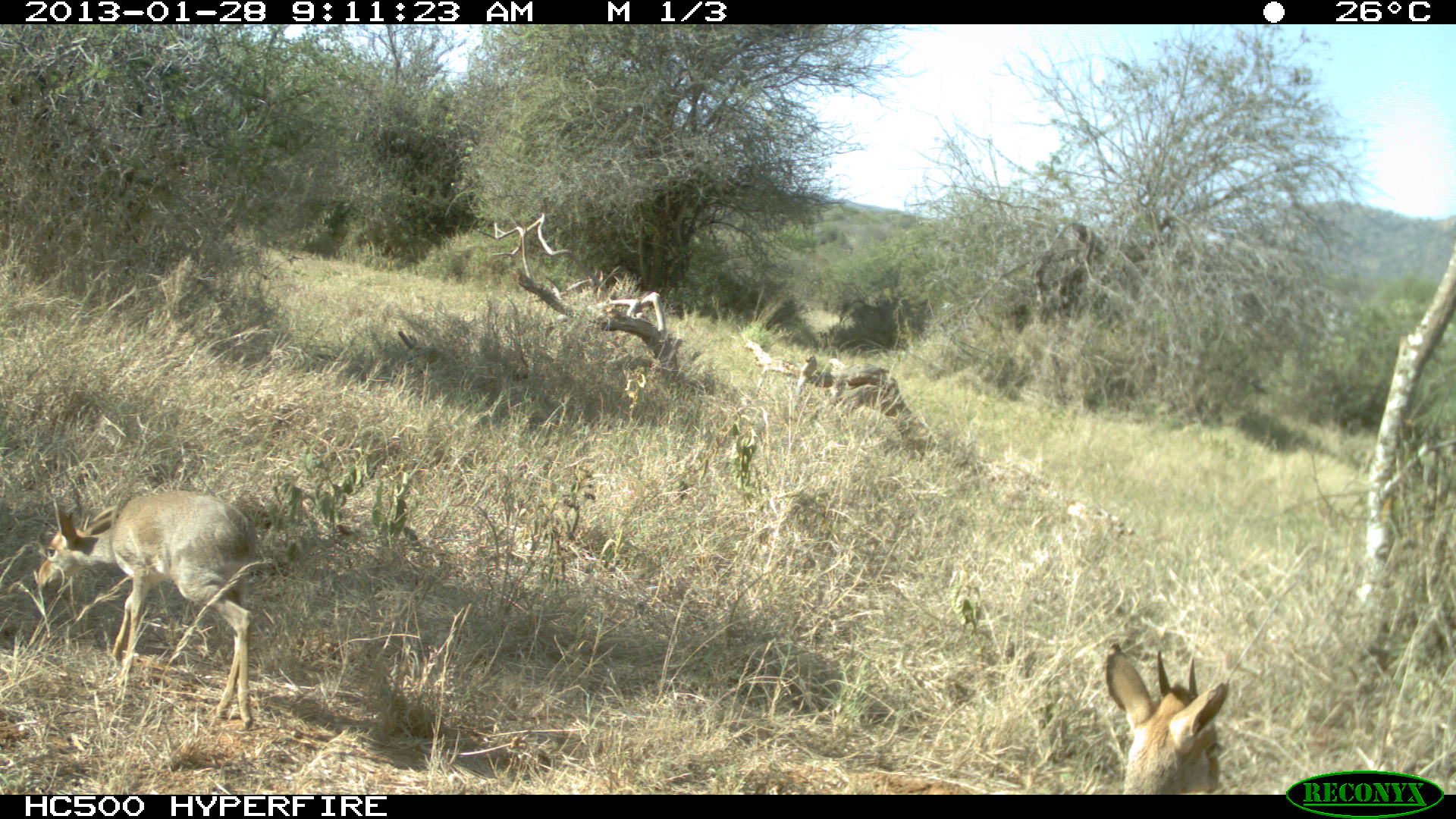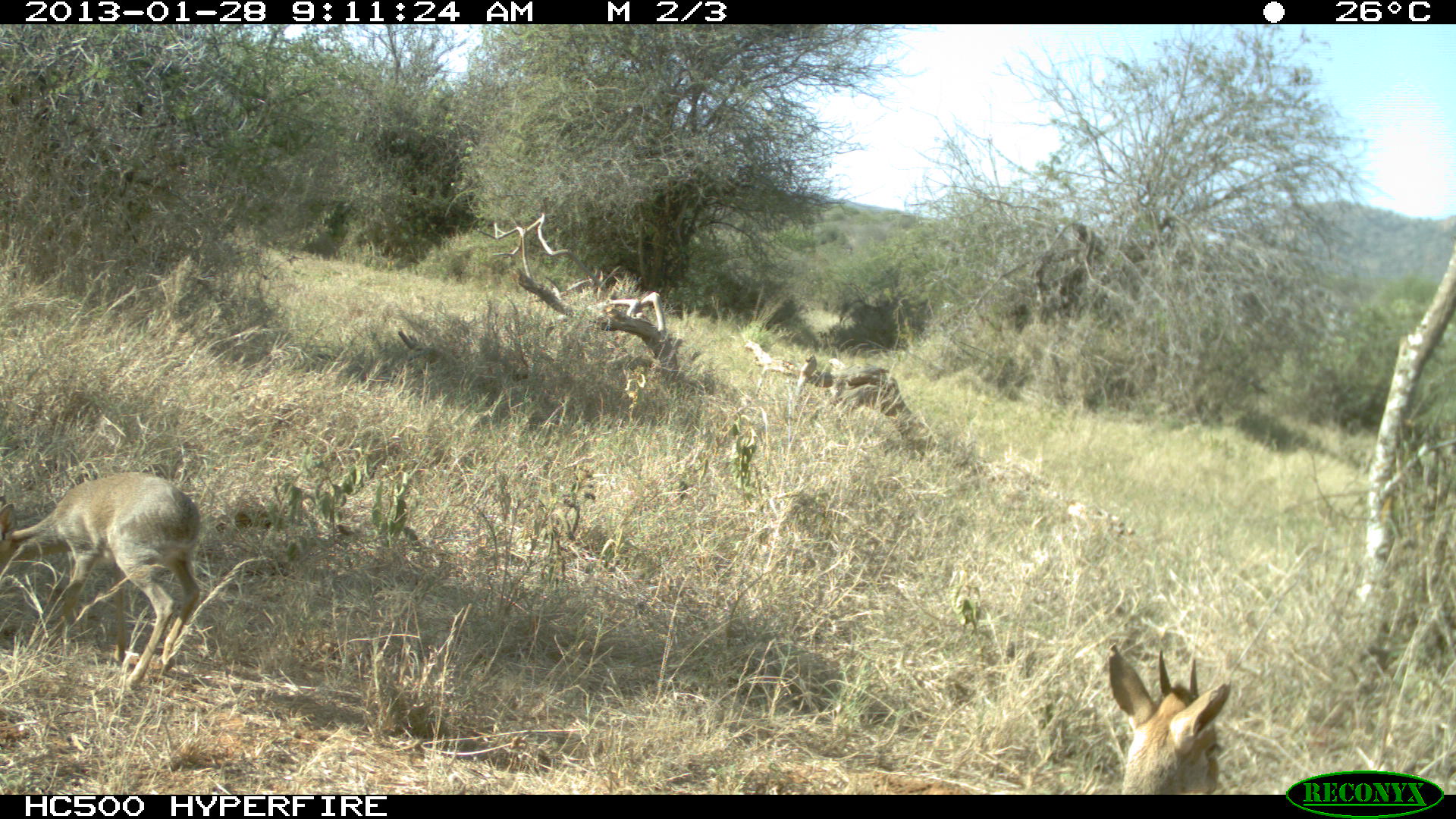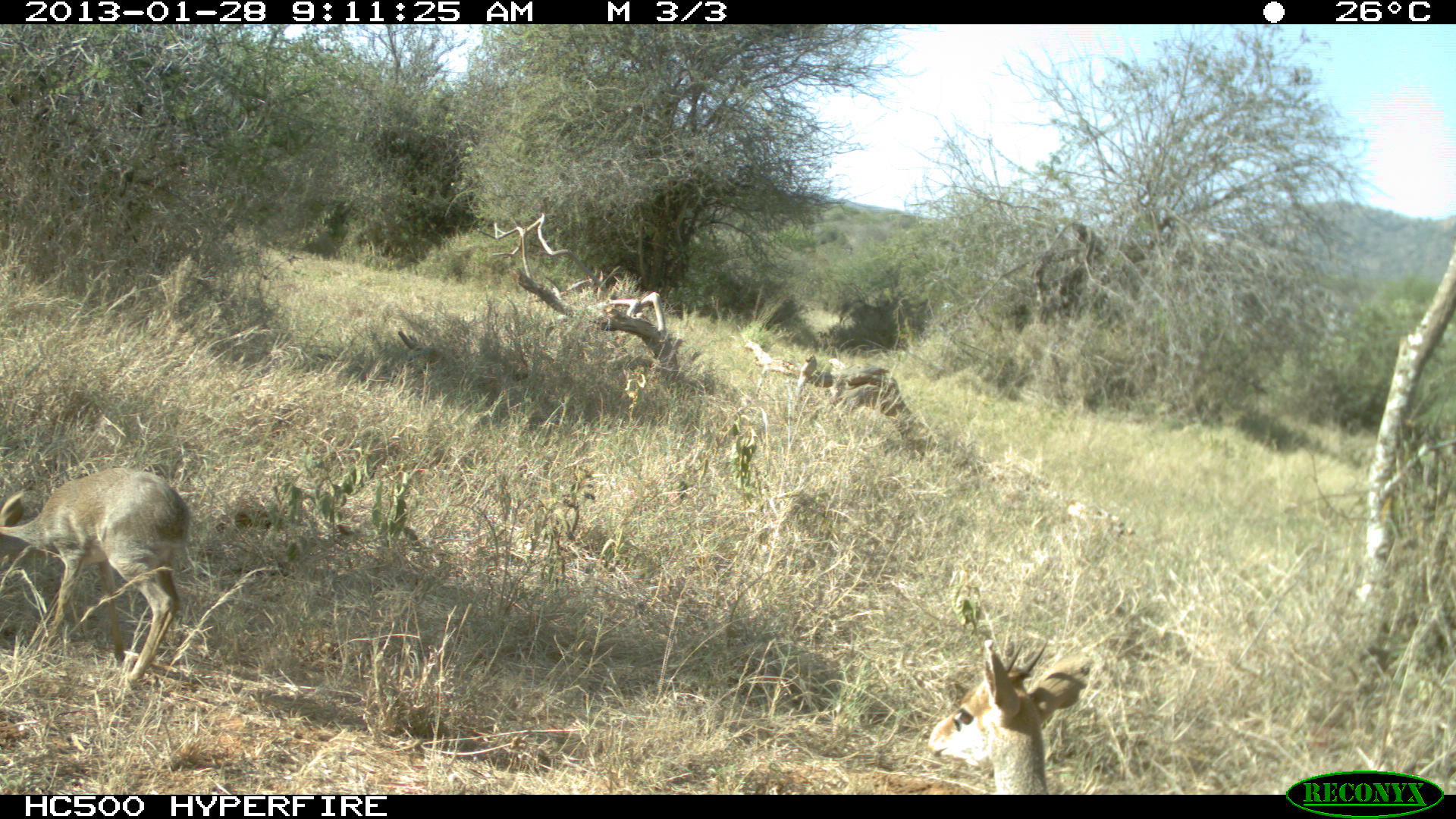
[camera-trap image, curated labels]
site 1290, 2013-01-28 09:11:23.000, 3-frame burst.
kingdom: Animalia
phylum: Chordata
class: Mammalia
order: Artiodactyla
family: Bovidae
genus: Madoqua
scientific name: Madoqua guentheri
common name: günther's dik-dik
Madoqua guentheri (günther's dik-dik), count 2.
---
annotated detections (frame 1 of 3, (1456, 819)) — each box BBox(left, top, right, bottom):
madoqua guentheri: BBox(28, 475, 252, 725); BBox(1087, 646, 1229, 795)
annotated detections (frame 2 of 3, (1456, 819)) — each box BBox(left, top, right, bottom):
madoqua guentheri: BBox(0, 470, 201, 684); BBox(1087, 646, 1229, 795)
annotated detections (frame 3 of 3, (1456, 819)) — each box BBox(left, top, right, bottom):
madoqua guentheri: BBox(0, 469, 193, 684); BBox(923, 634, 1091, 789)